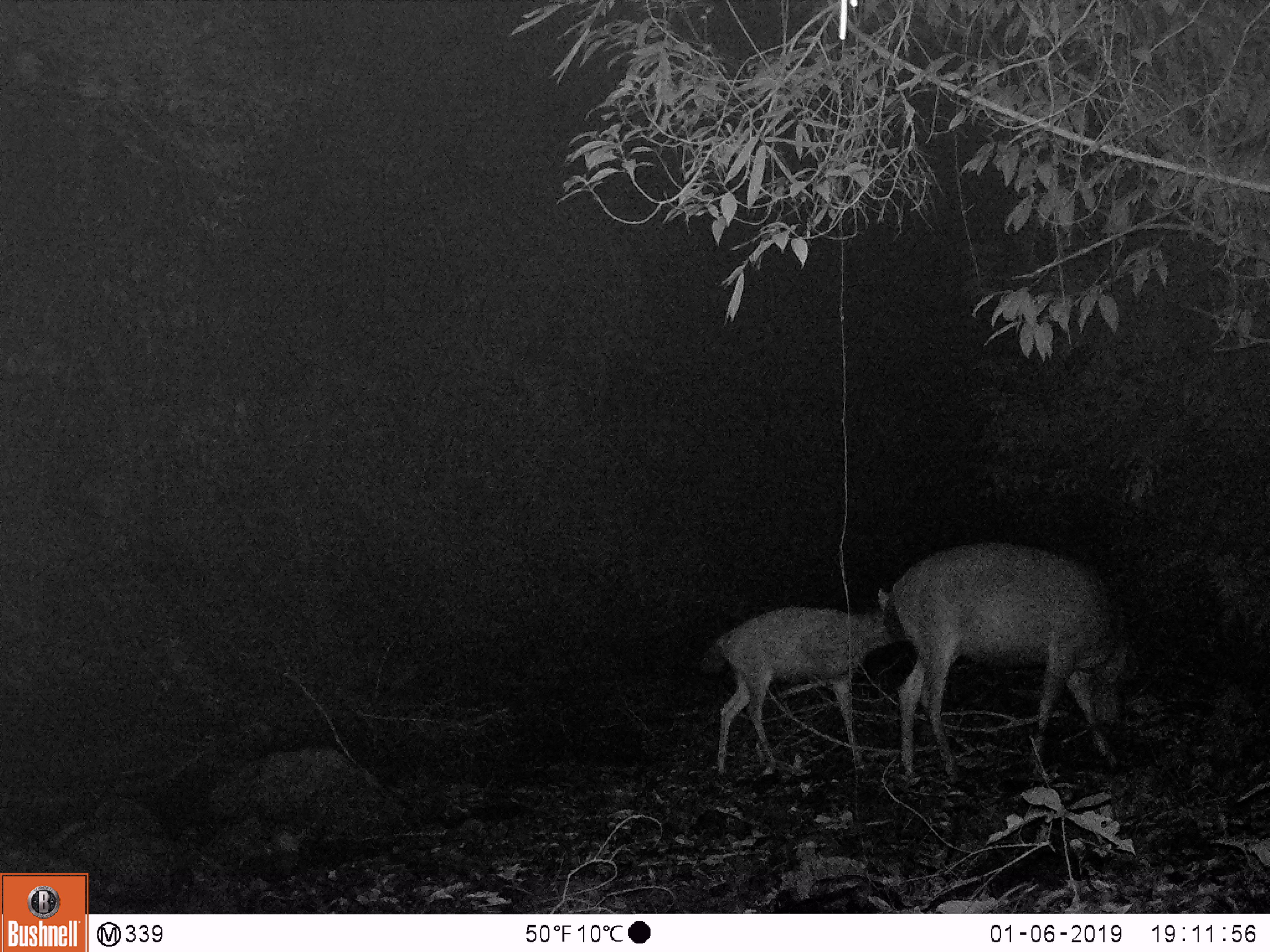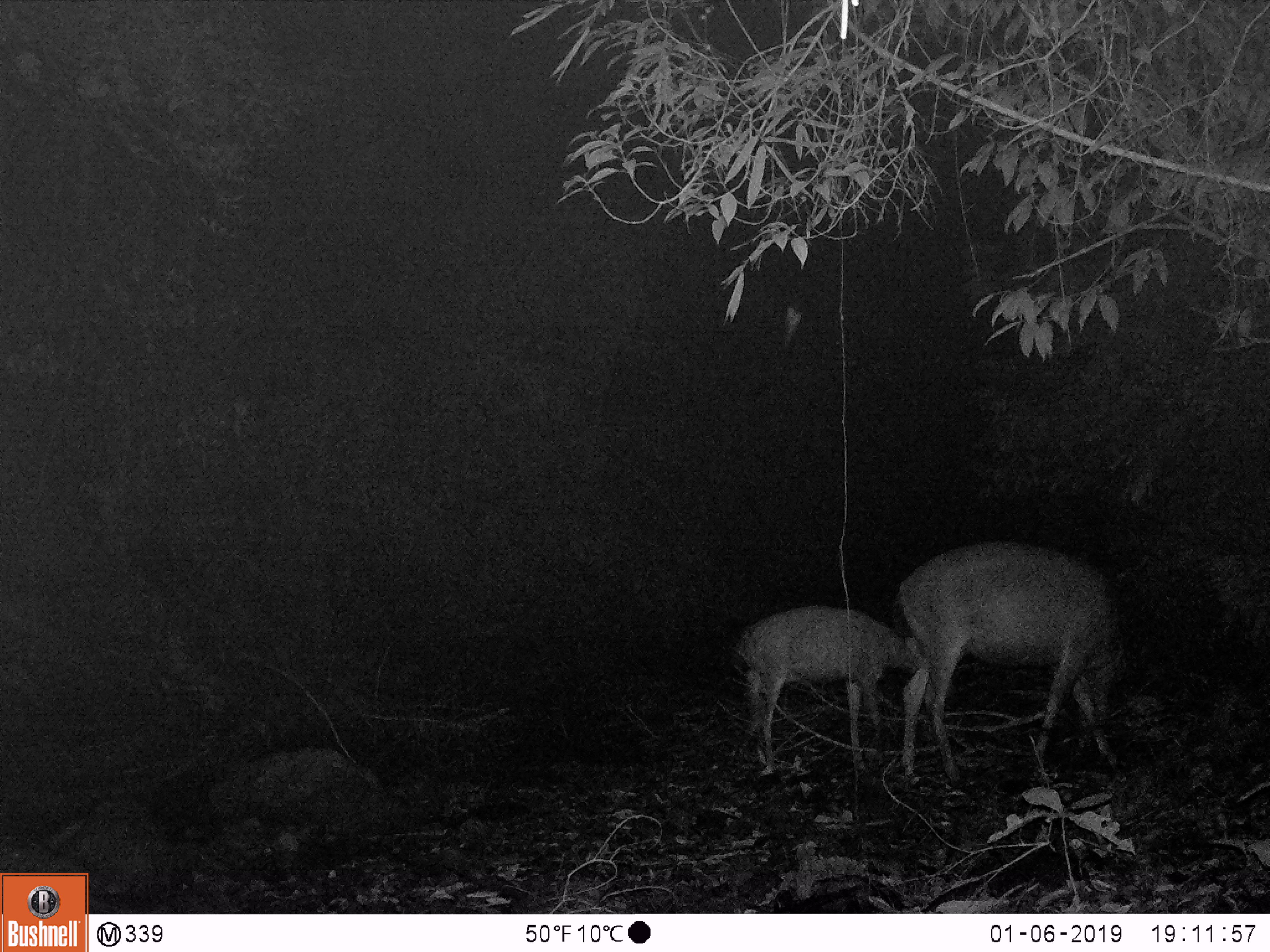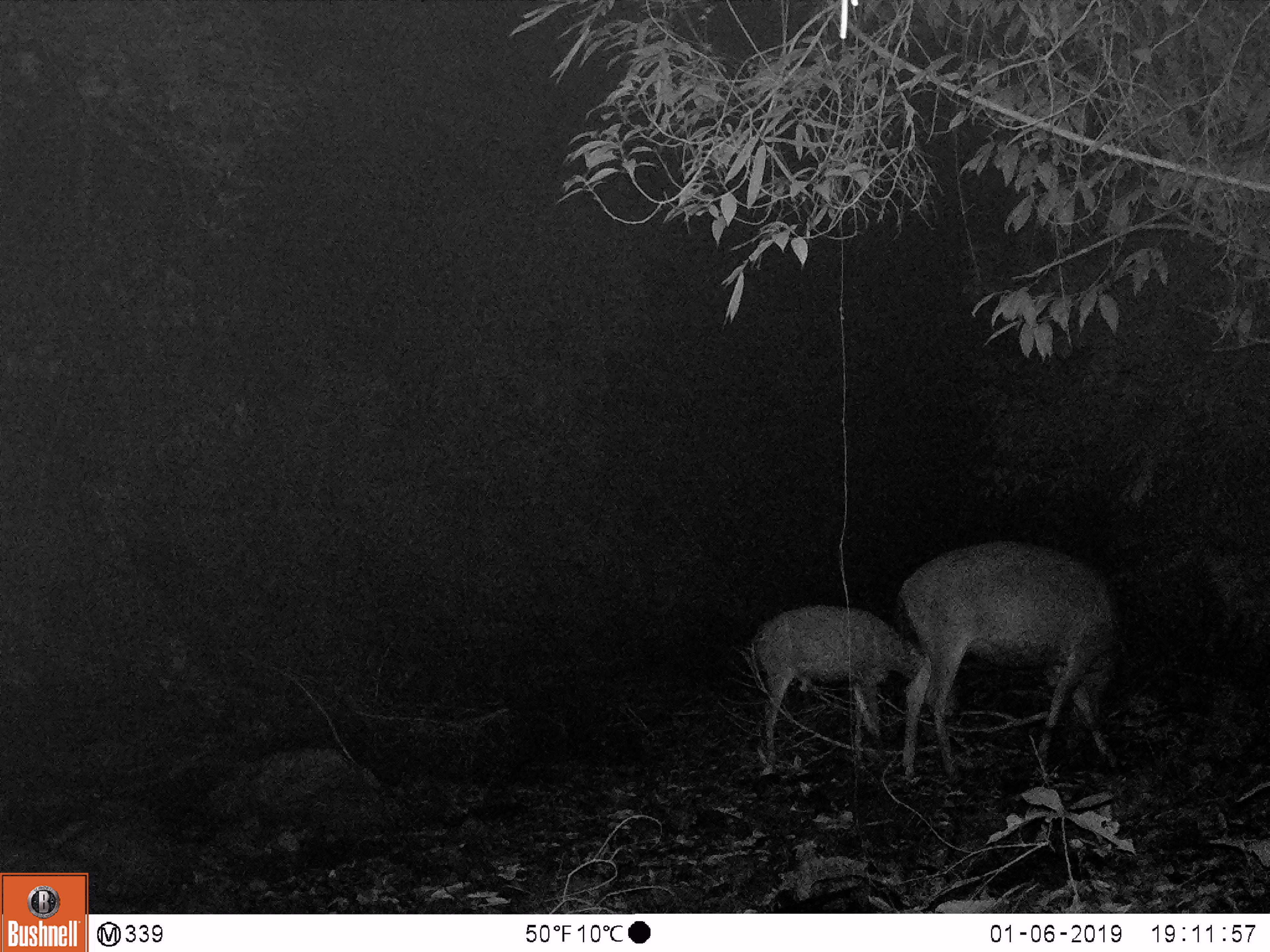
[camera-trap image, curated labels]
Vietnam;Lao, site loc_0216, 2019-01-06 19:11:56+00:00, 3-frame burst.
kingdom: Animalia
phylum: Chordata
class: Mammalia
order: Artiodactyla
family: Cervidae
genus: Rusa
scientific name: Rusa unicolor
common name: sambar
Sambar (Rusa unicolor). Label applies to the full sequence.